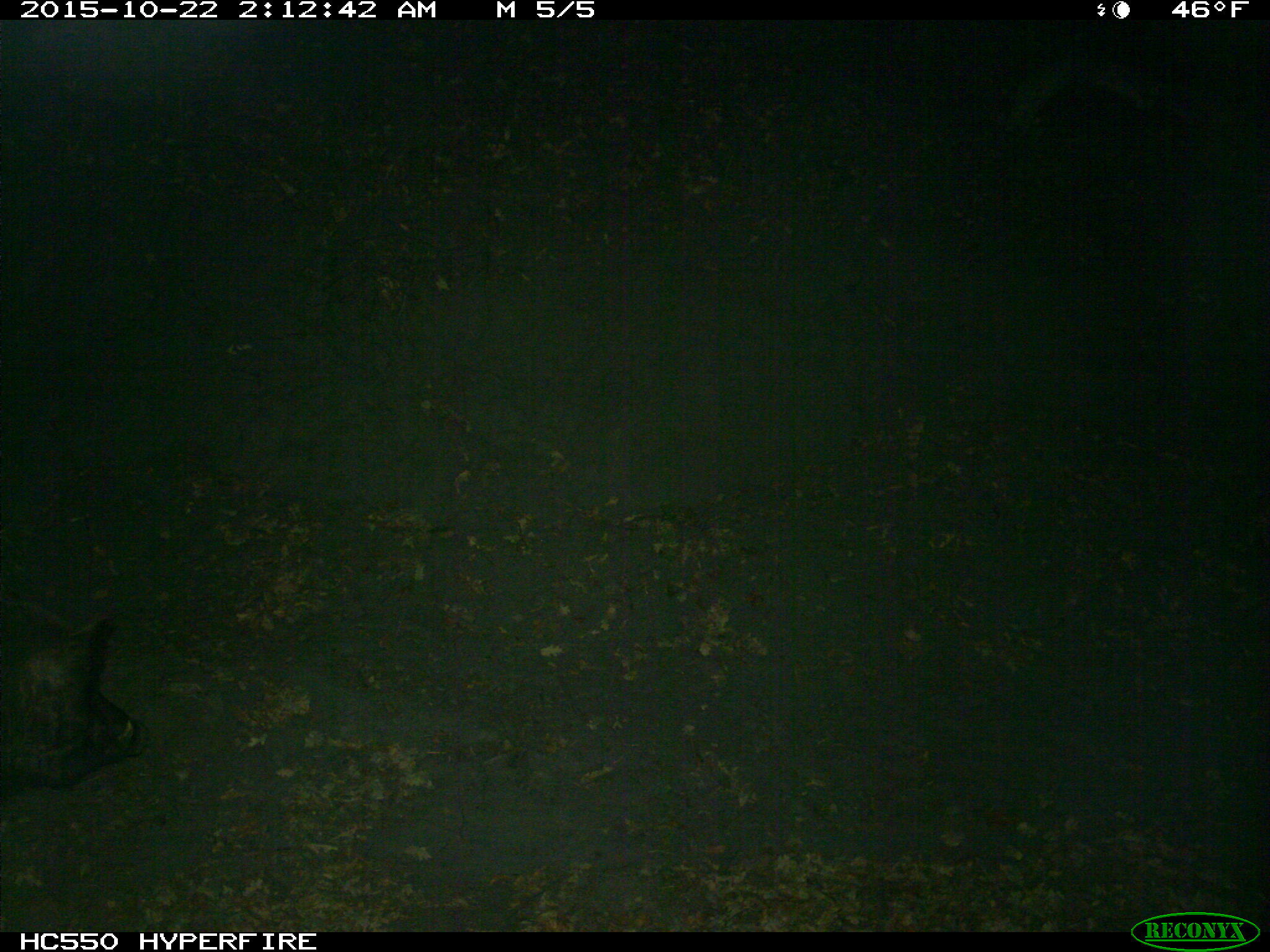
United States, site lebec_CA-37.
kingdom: Animalia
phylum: Chordata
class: Mammalia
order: Artiodactyla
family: Suidae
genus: Sus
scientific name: Sus scrofa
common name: wild boar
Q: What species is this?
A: Sus scrofa (wild boar).